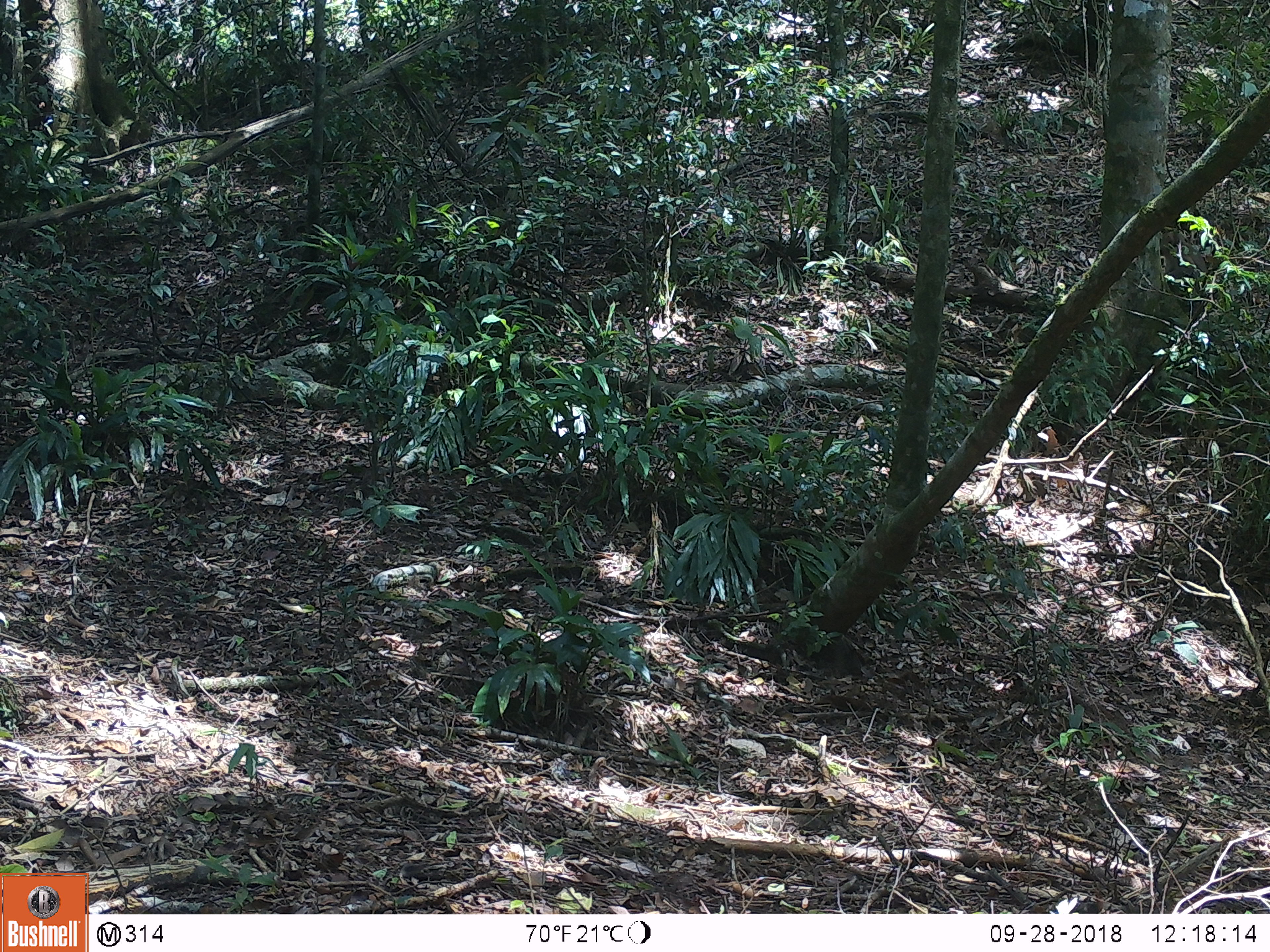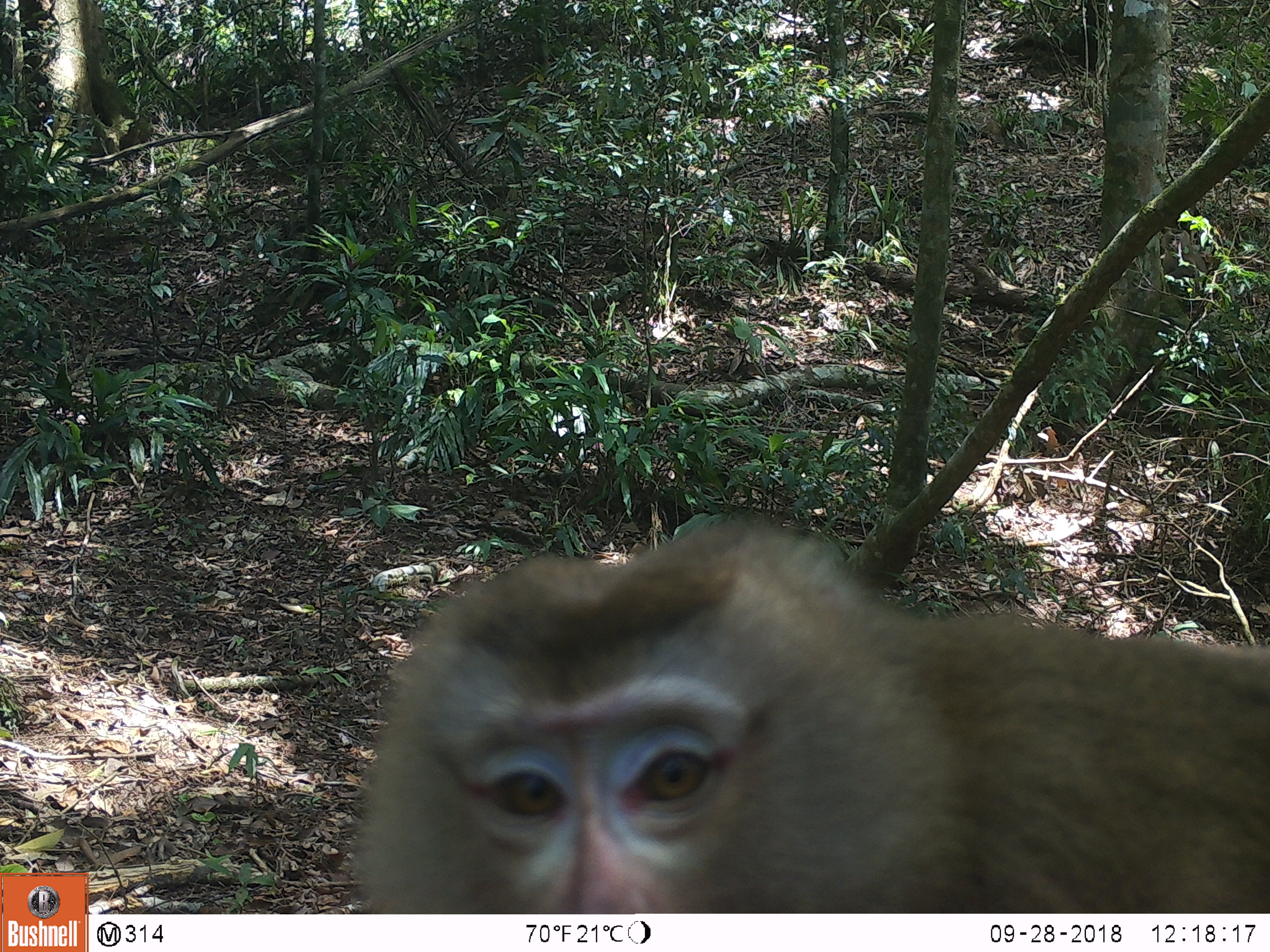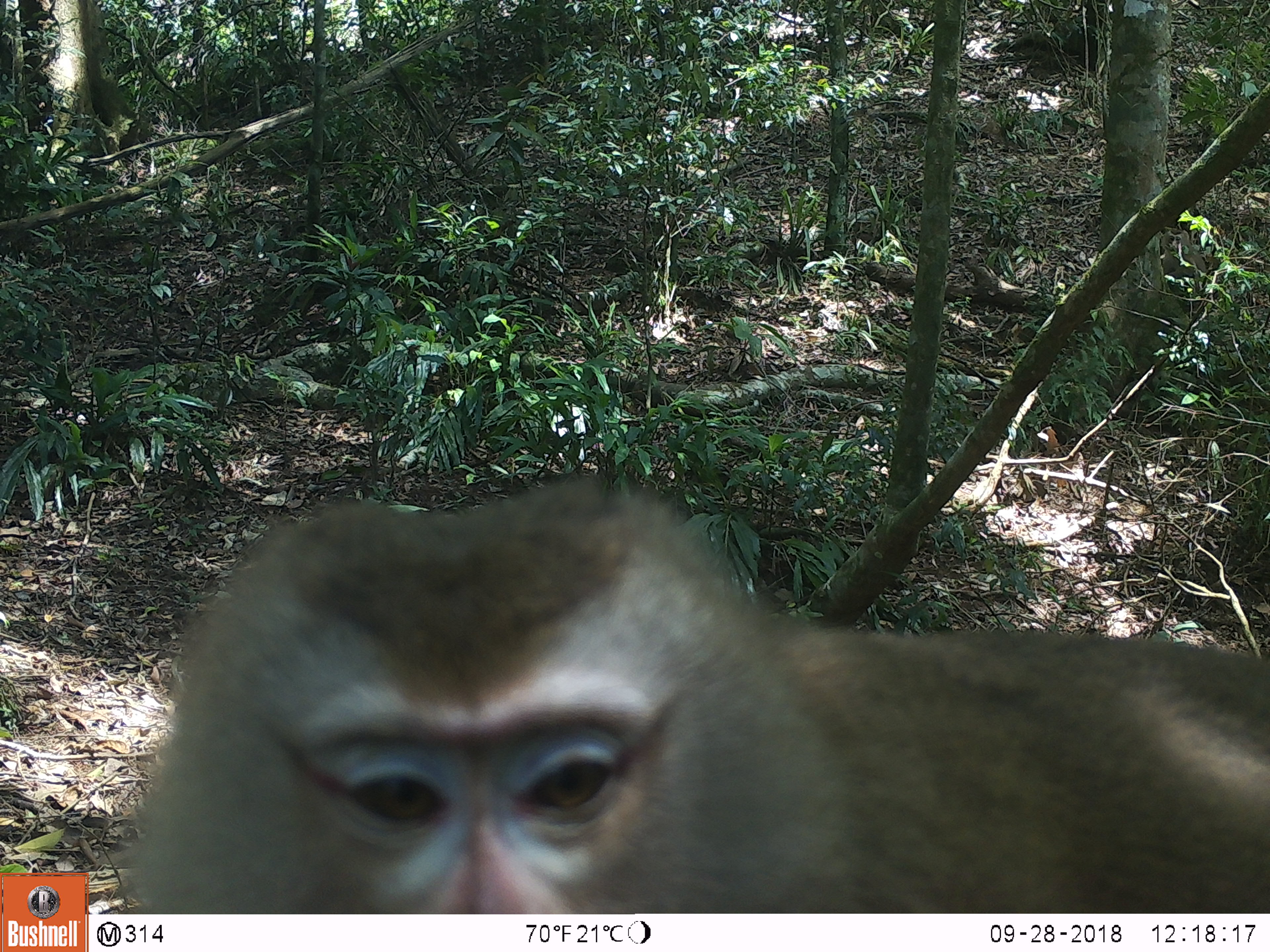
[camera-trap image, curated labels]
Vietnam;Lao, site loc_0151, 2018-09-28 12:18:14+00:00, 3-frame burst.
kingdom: Animalia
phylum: Chordata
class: Mammalia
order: Primates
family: Cercopithecidae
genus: Macaca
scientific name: Macaca nemestrina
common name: pig-tailed macaque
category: pig tailed macaque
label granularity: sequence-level